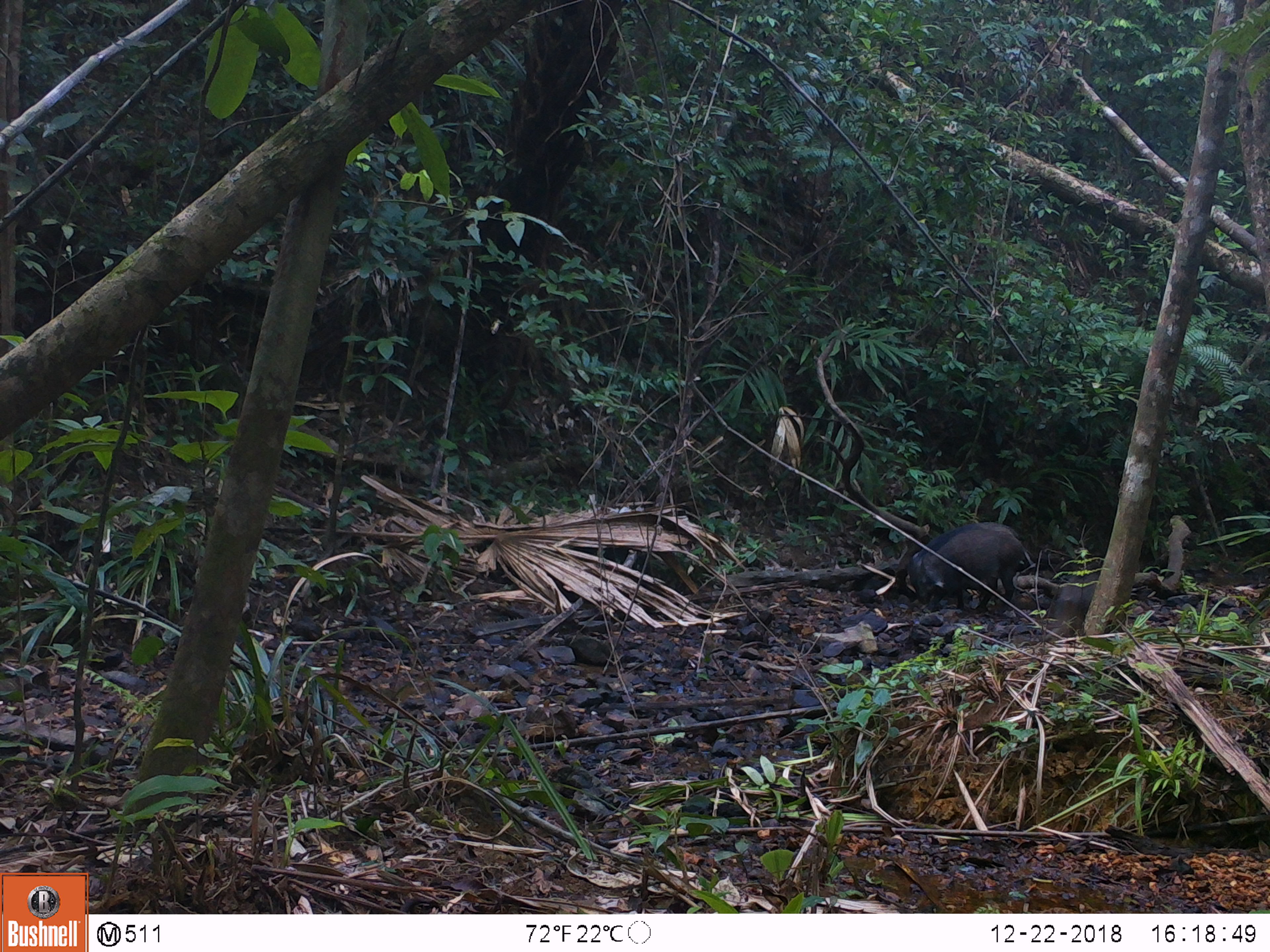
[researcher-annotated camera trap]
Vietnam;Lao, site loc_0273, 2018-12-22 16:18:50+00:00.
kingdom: Animalia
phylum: Chordata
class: Mammalia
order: Artiodactyla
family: Suidae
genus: Sus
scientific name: Sus scrofa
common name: eurasian wild pig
Eurasian wild pig (Sus scrofa). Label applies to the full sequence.